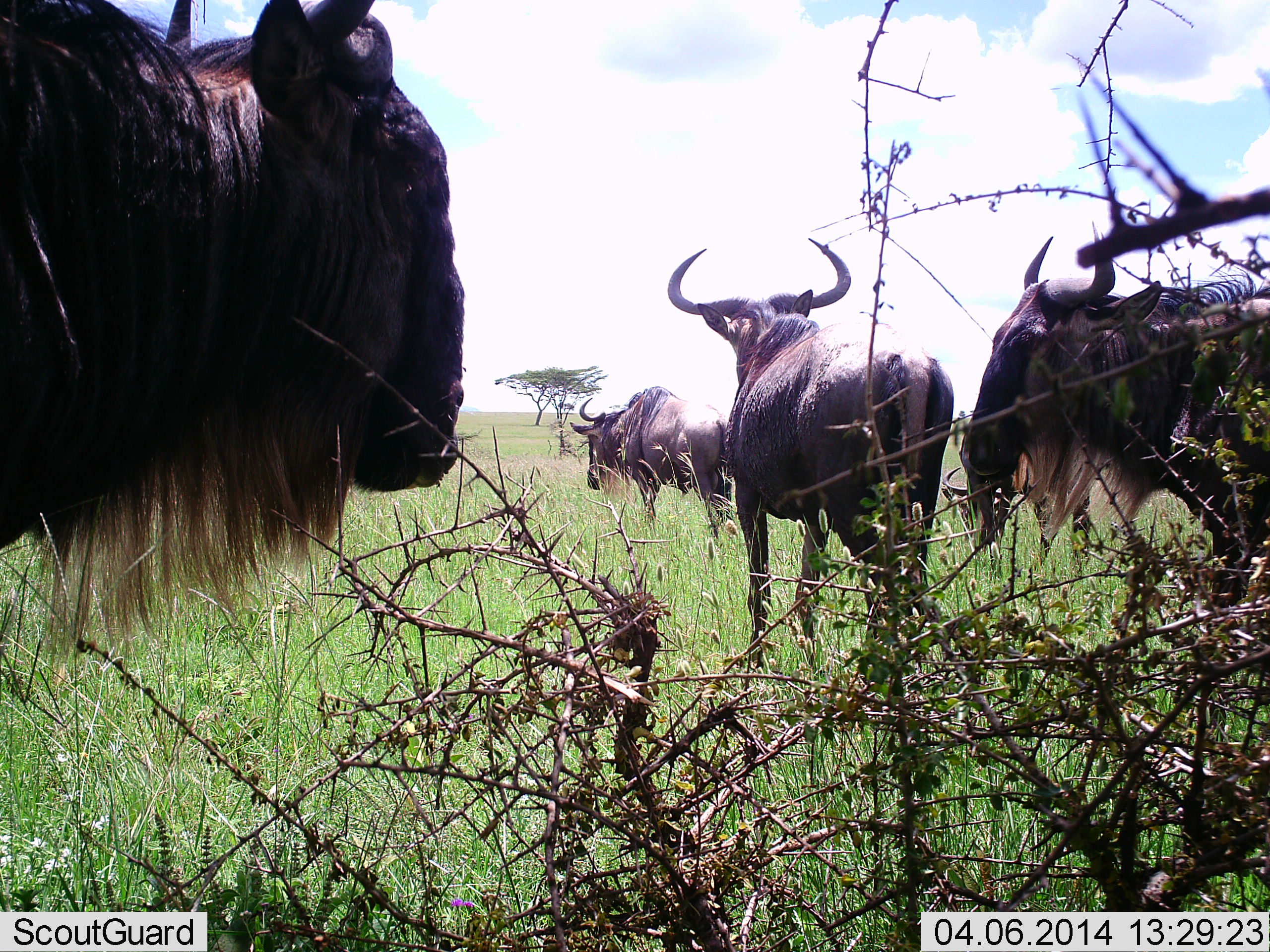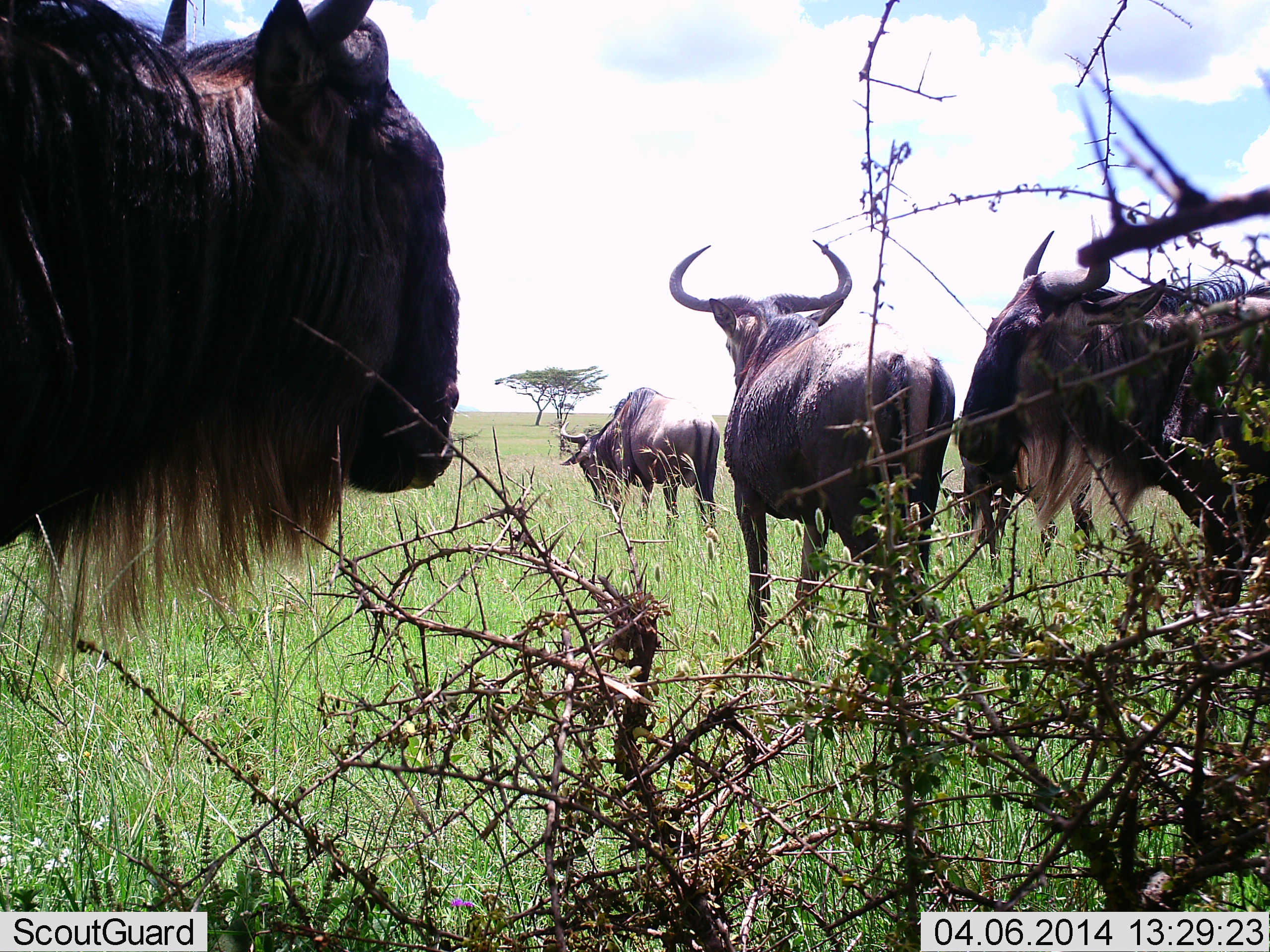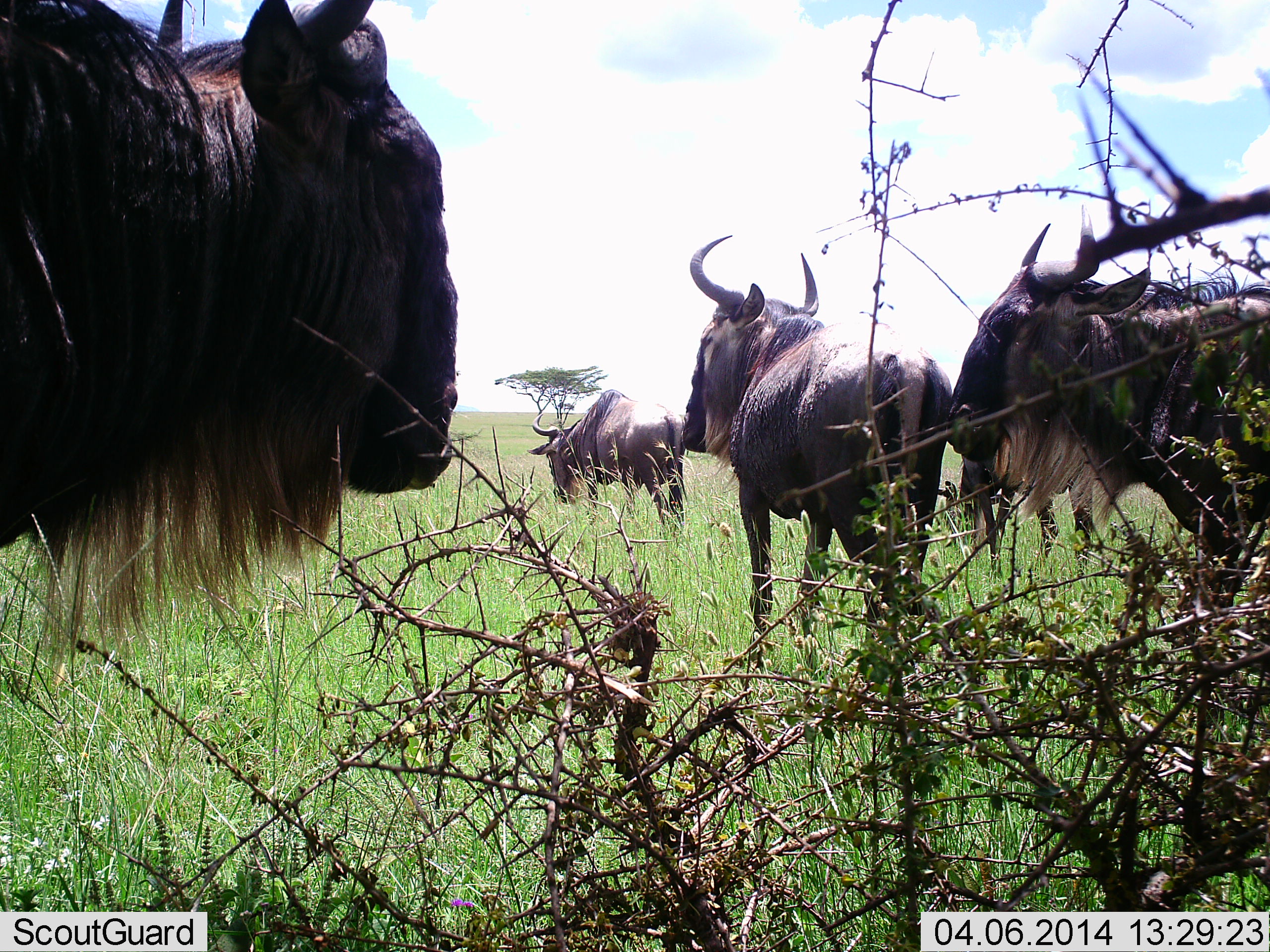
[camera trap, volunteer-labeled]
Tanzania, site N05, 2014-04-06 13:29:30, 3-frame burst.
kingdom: Animalia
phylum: Chordata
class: Mammalia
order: Artiodactyla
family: Bovidae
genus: Connochaetes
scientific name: Connochaetes taurinus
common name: blue wildebeest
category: wildebeest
Wildebeest (blue wildebeest) (Connochaetes taurinus), count 4. Behavior (volunteer vote fractions): standing 100%, resting 0%, moving 27%, interacting 0%. Young present (vote fraction): 0%. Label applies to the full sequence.